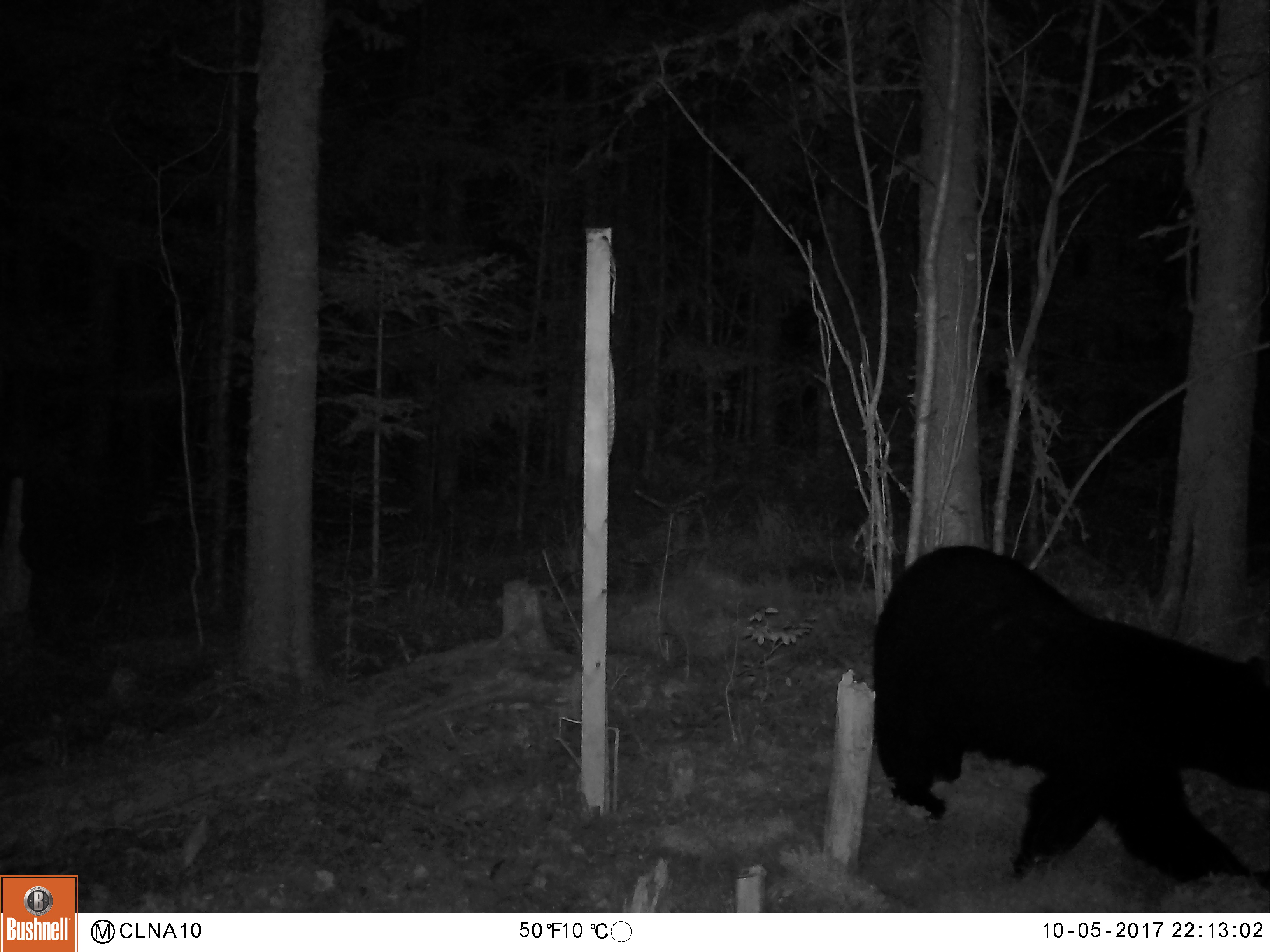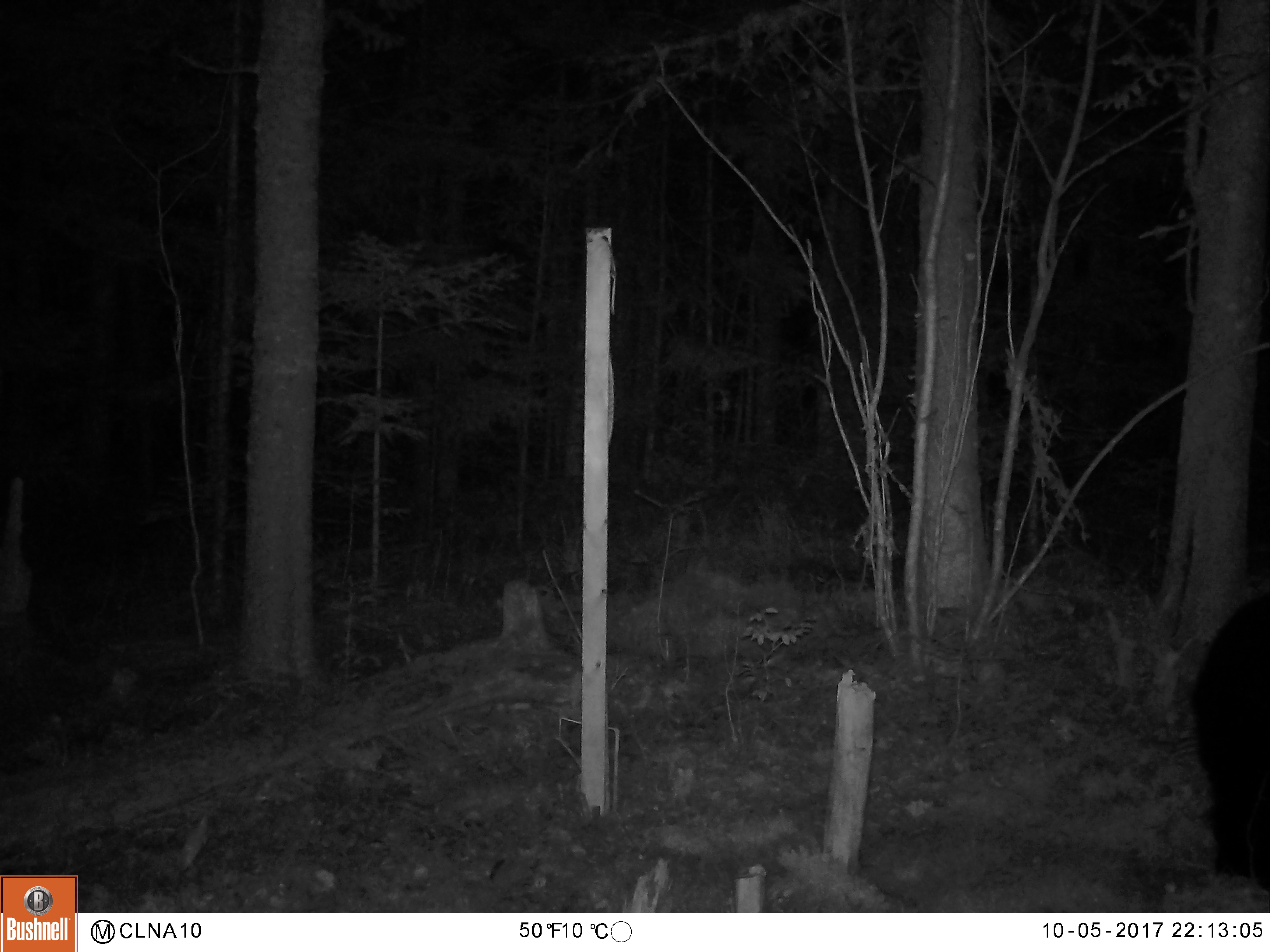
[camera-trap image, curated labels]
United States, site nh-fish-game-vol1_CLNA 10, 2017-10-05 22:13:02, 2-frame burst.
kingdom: Animalia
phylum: Chordata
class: Mammalia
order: Carnivora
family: Ursidae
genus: Ursus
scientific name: Ursus americanus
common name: black bear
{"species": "black bear (Ursus americanus)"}